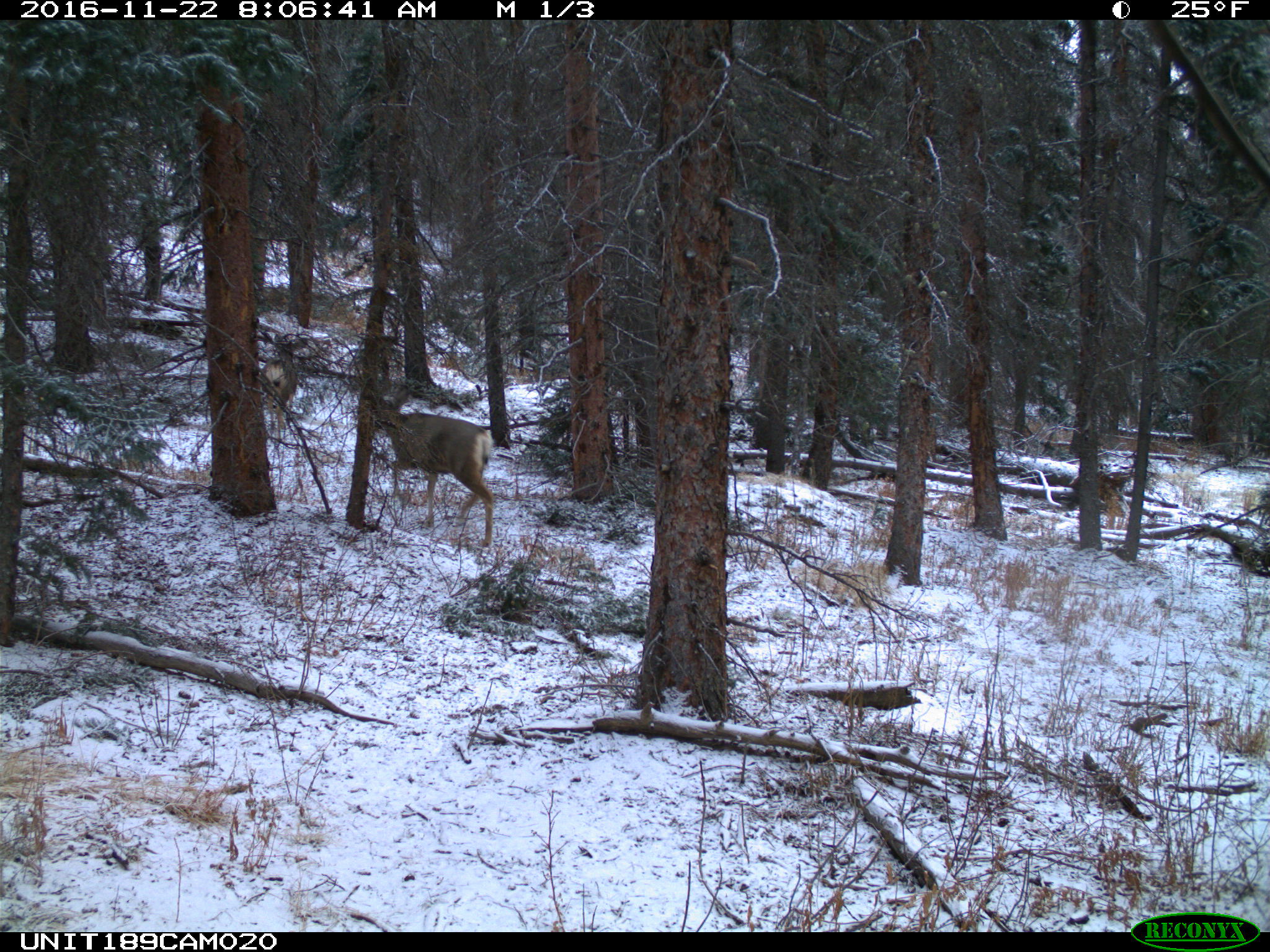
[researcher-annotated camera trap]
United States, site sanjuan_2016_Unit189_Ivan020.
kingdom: Animalia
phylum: Chordata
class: Mammalia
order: Artiodactyla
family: Cervidae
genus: Odocoileus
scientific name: Odocoileus hemionus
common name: mule deer